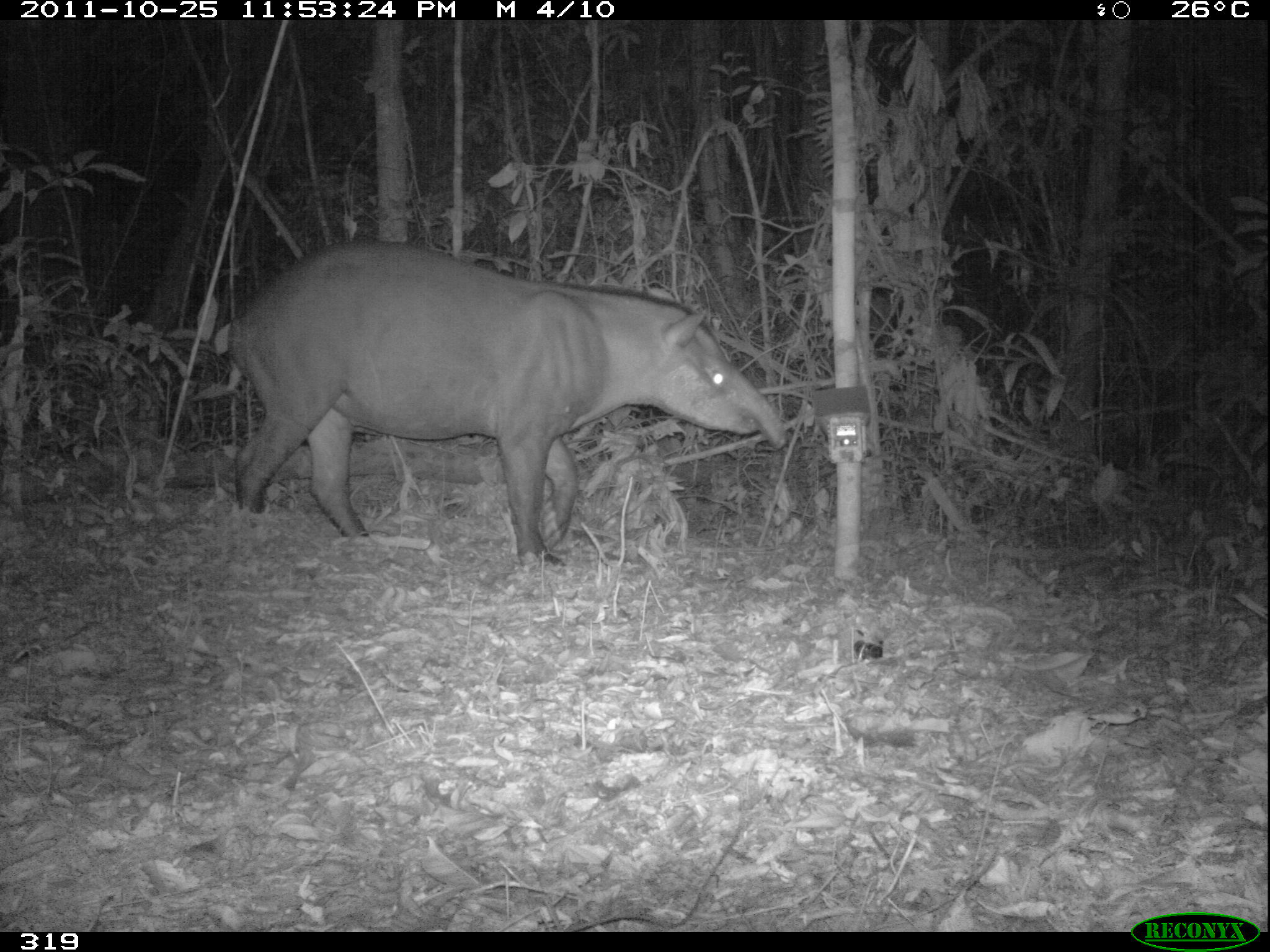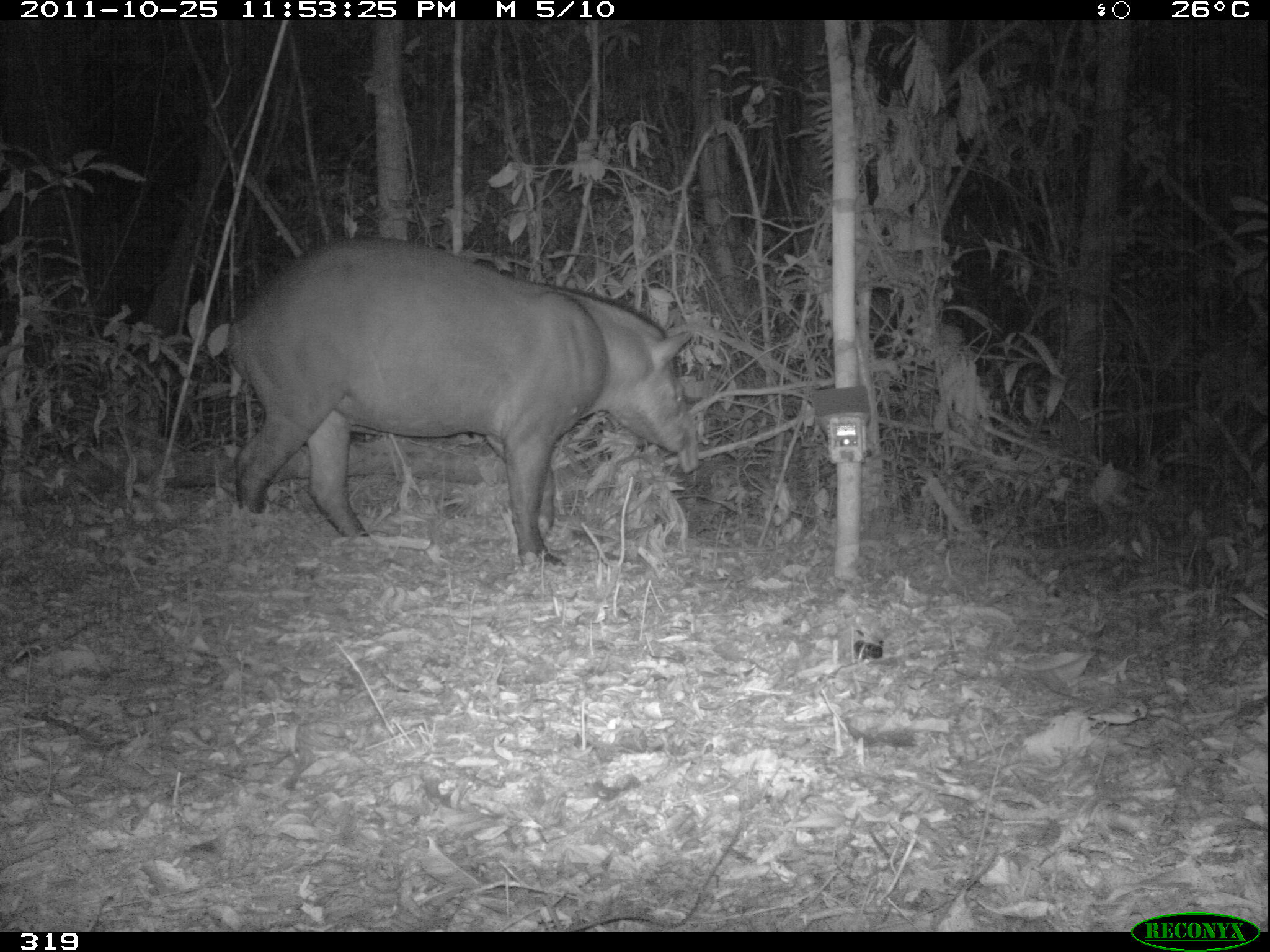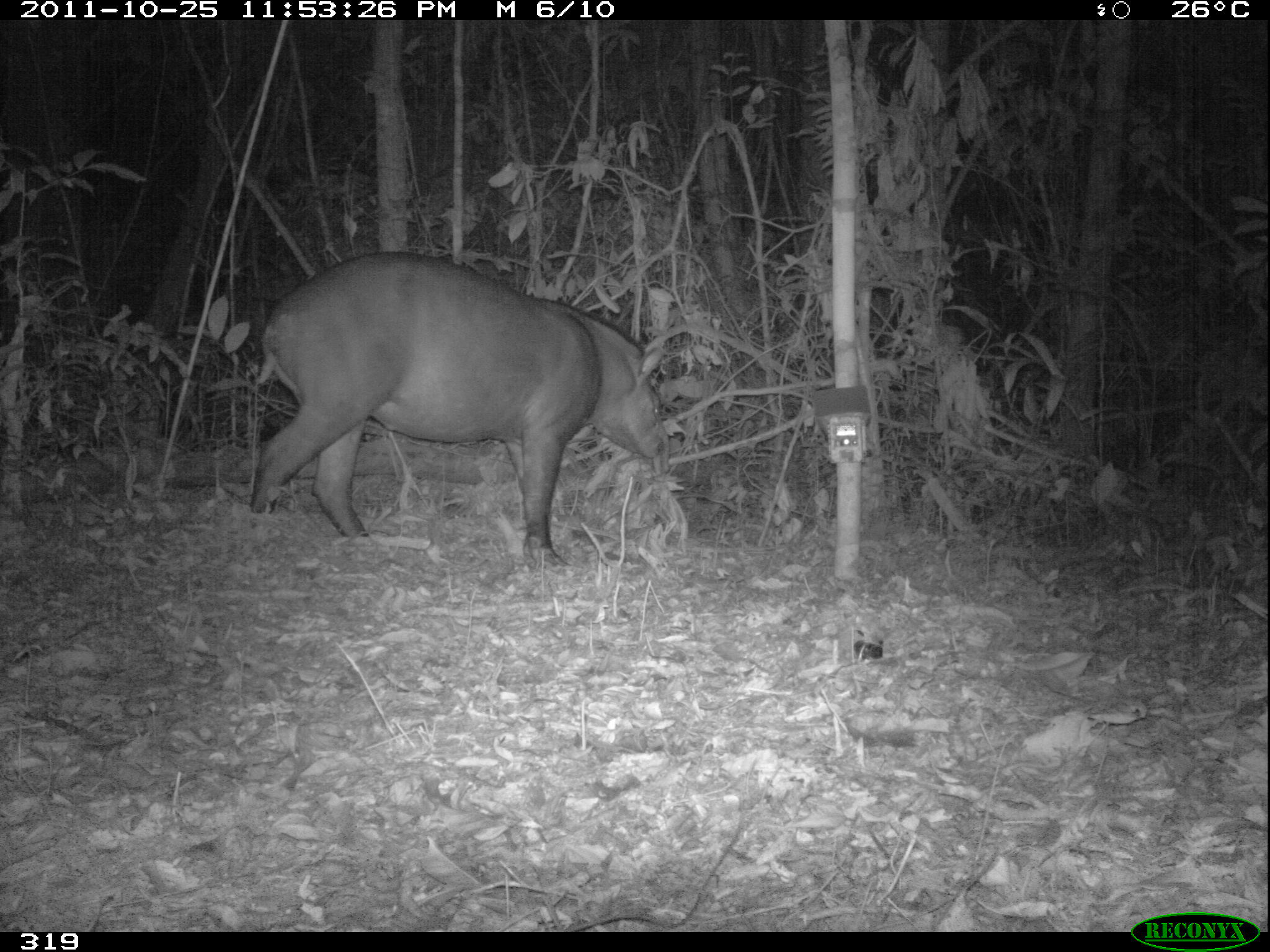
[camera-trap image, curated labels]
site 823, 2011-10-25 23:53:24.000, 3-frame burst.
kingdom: Animalia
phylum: Chordata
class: Mammalia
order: Perissodactyla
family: Tapiridae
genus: Tapirus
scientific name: Tapirus terrestris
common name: south american tapir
Tapirus terrestris (south american tapir).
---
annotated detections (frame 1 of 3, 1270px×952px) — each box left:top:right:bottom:
tapirus terrestris: 226:239:786:570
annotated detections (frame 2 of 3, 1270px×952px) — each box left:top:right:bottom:
tapirus terrestris: 225:239:693:575